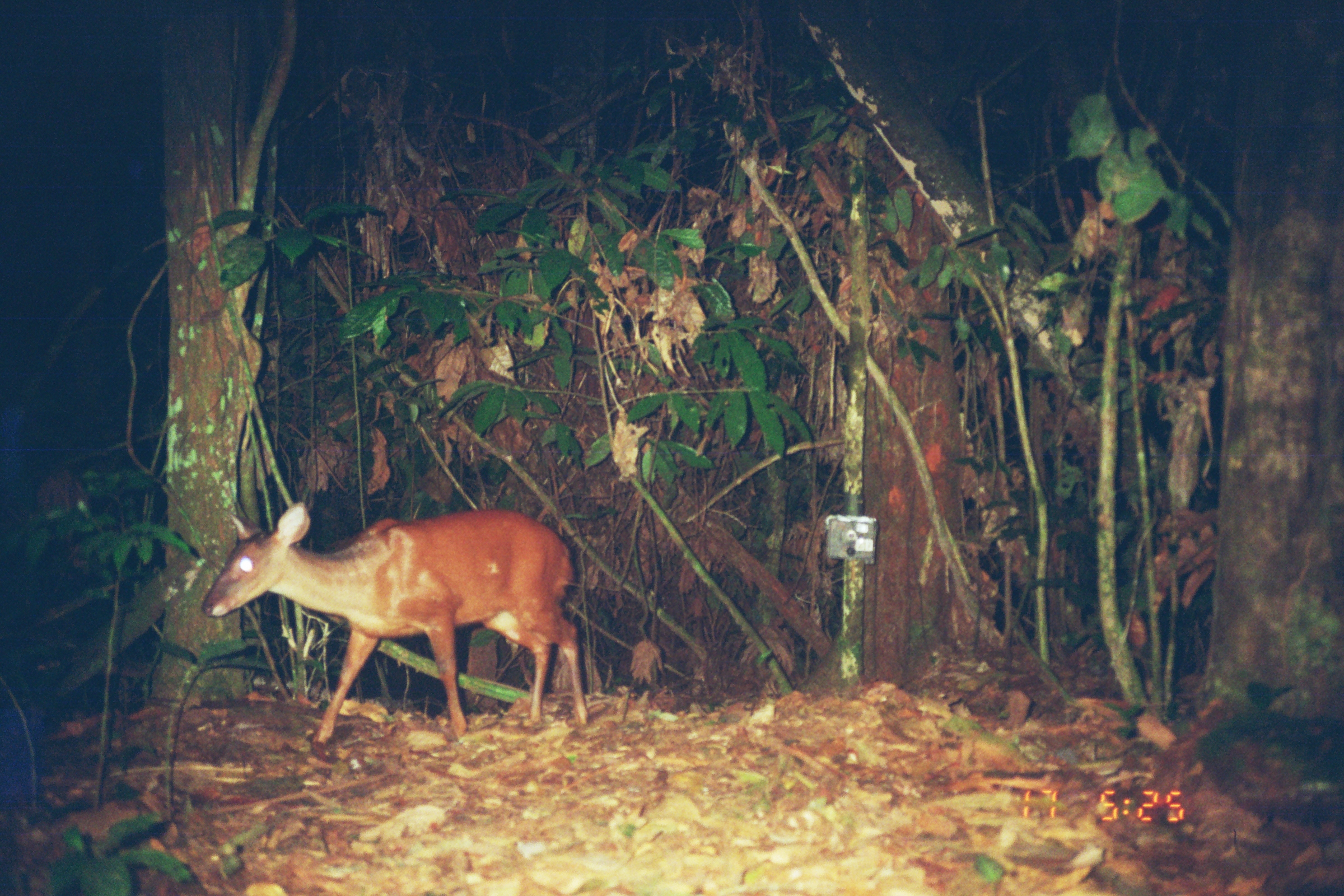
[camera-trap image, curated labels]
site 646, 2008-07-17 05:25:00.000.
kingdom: Animalia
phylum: Chordata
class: Mammalia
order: Artiodactyla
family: Cervidae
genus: Mazama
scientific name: Mazama americana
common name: red brocket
Mazama americana (red brocket).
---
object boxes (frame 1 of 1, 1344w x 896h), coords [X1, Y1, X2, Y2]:
mazama americana: [198, 500, 589, 743]